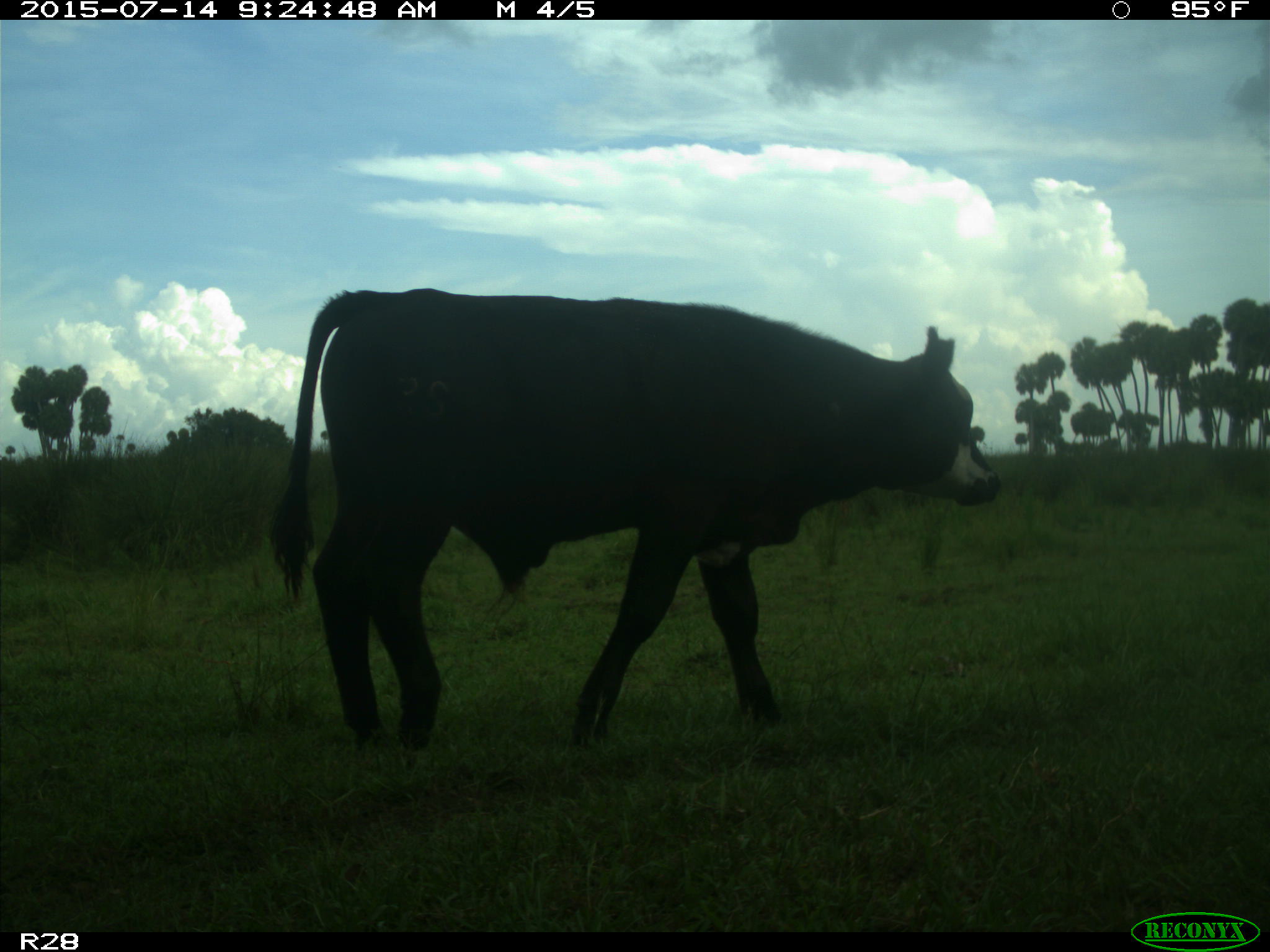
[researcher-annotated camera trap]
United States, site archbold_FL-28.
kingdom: Animalia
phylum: Chordata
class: Mammalia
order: Artiodactyla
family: Bovidae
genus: Bos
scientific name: Bos taurus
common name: domestic cow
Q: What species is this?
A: Bos taurus (domestic cow).